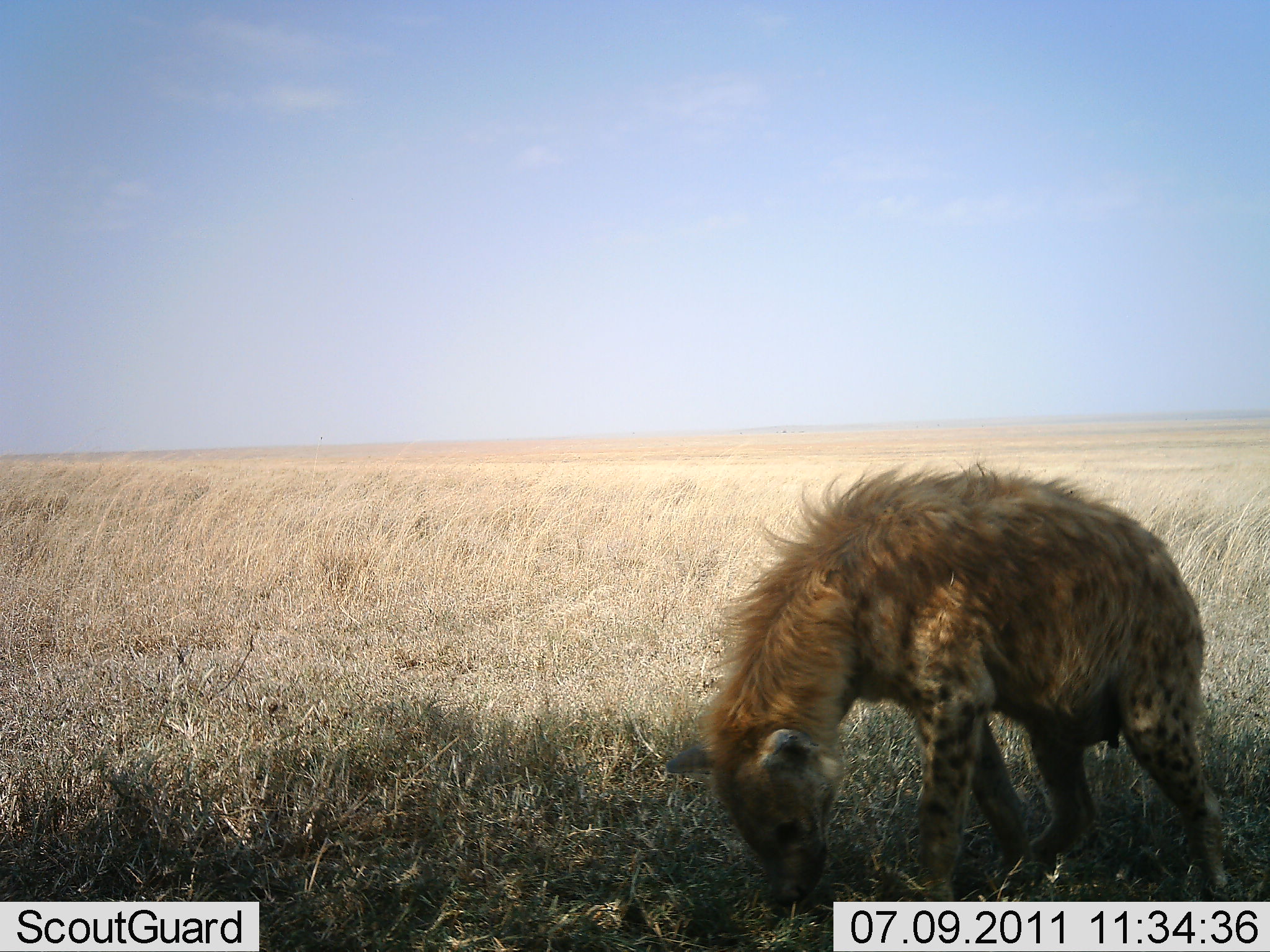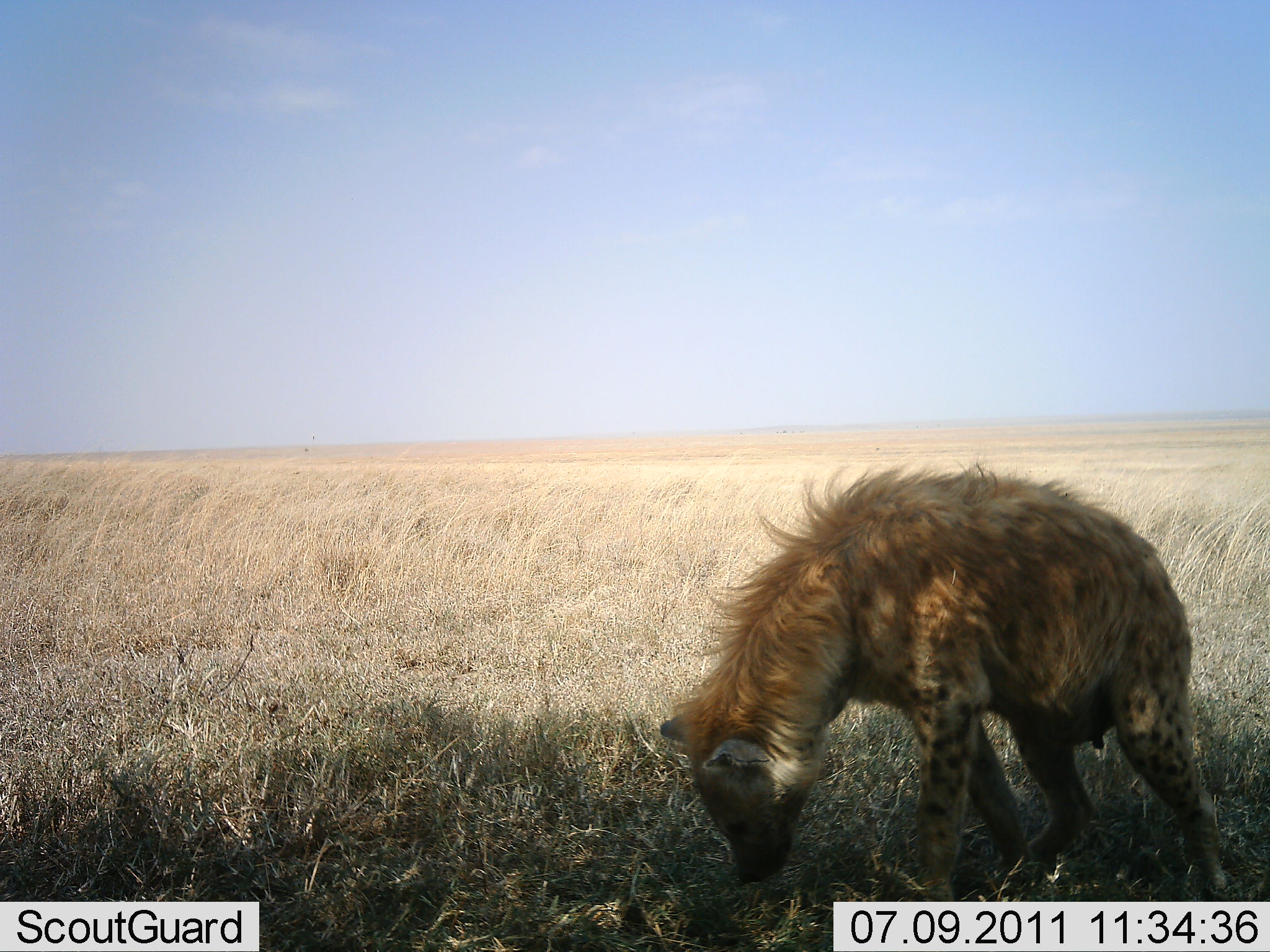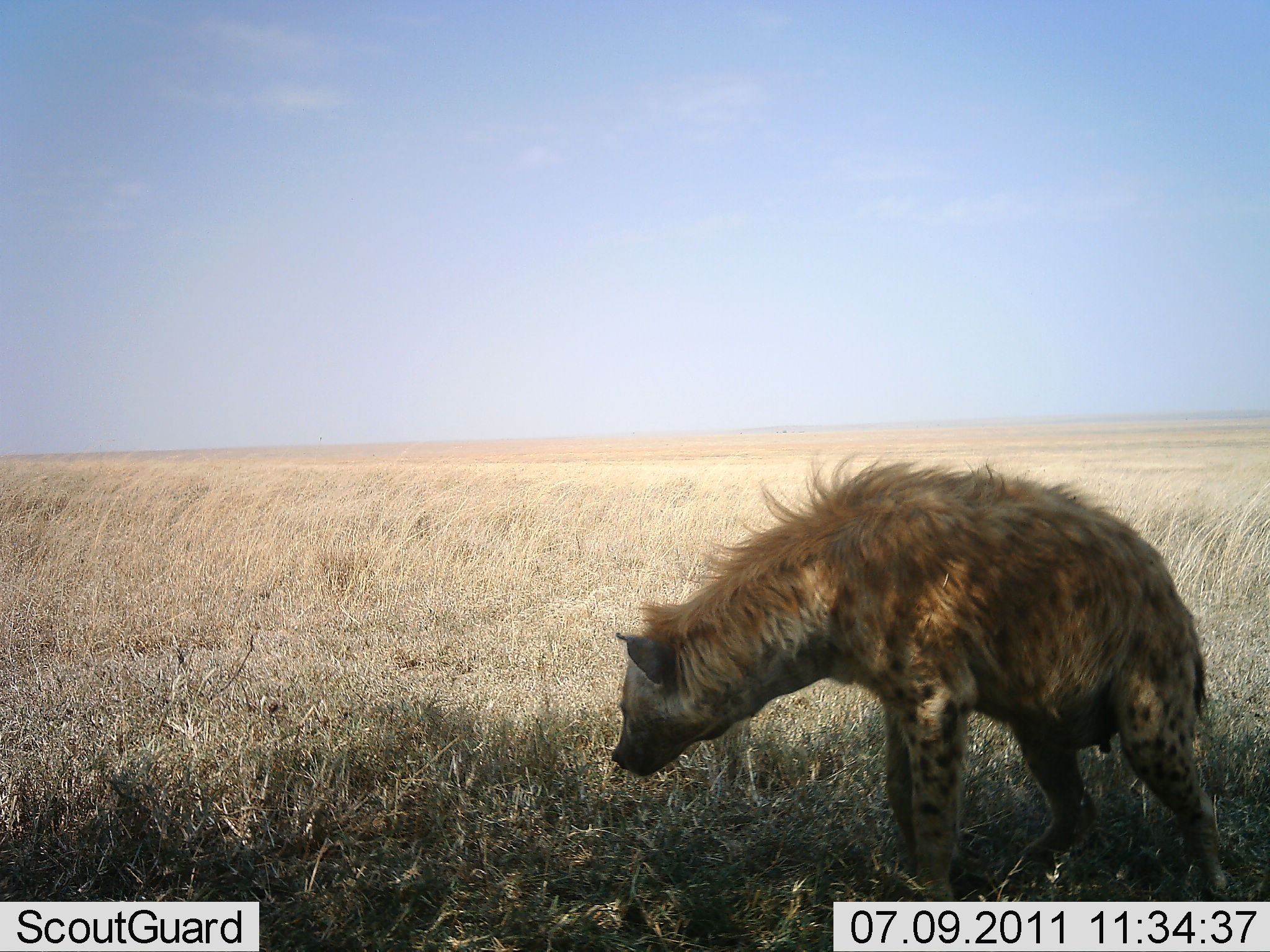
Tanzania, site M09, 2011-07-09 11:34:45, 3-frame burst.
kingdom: Animalia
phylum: Chordata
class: Mammalia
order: Carnivora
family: Hyaenidae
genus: Crocuta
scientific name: Crocuta crocuta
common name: spotted hyena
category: hyenaspotted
Hyenaspotted (spotted hyena) (Crocuta crocuta), count 1. Behavior (volunteer vote fractions): standing 75%, resting 0%, moving 42%, interacting 8%. Young present (vote fraction): 0%. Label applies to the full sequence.